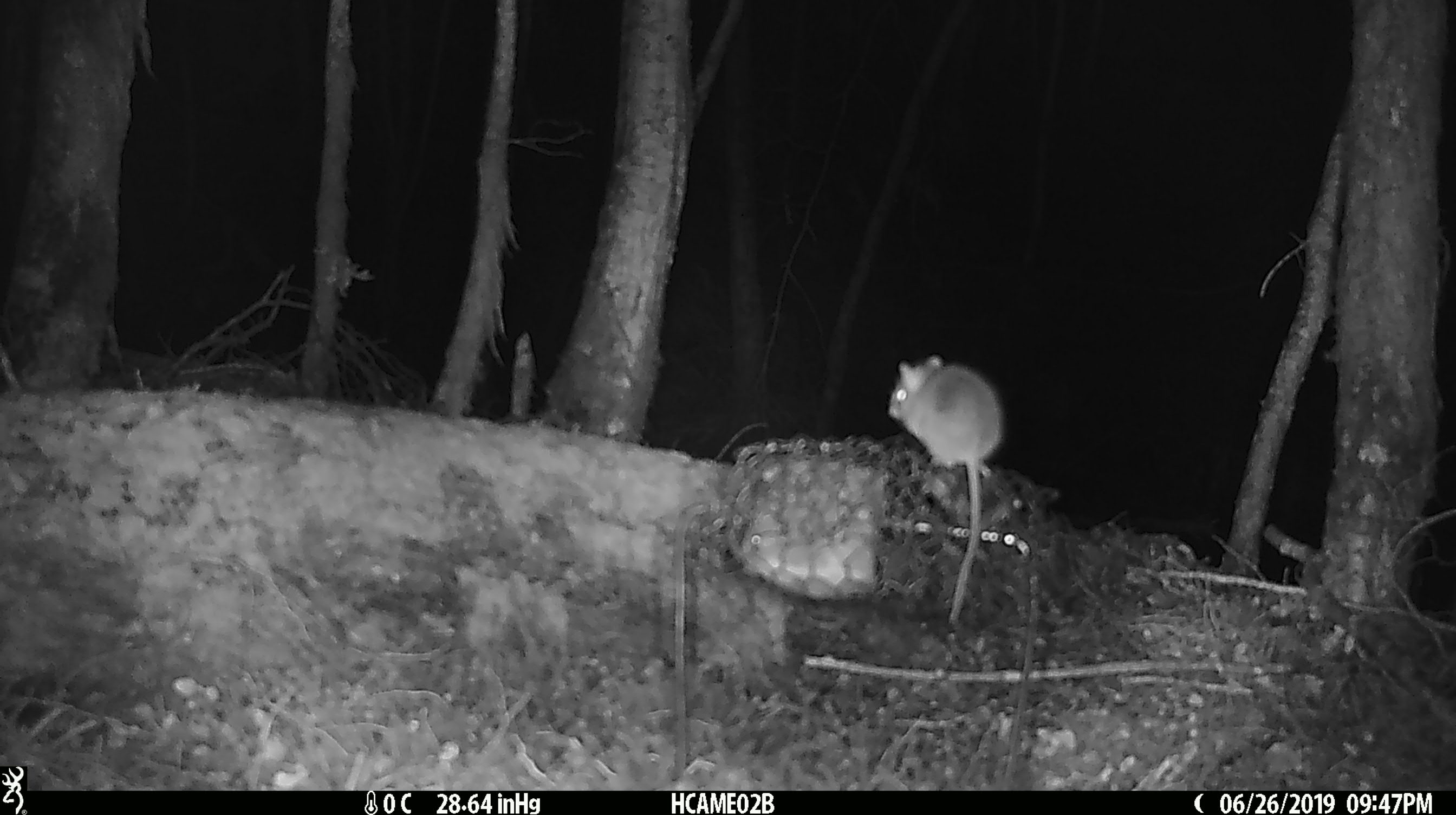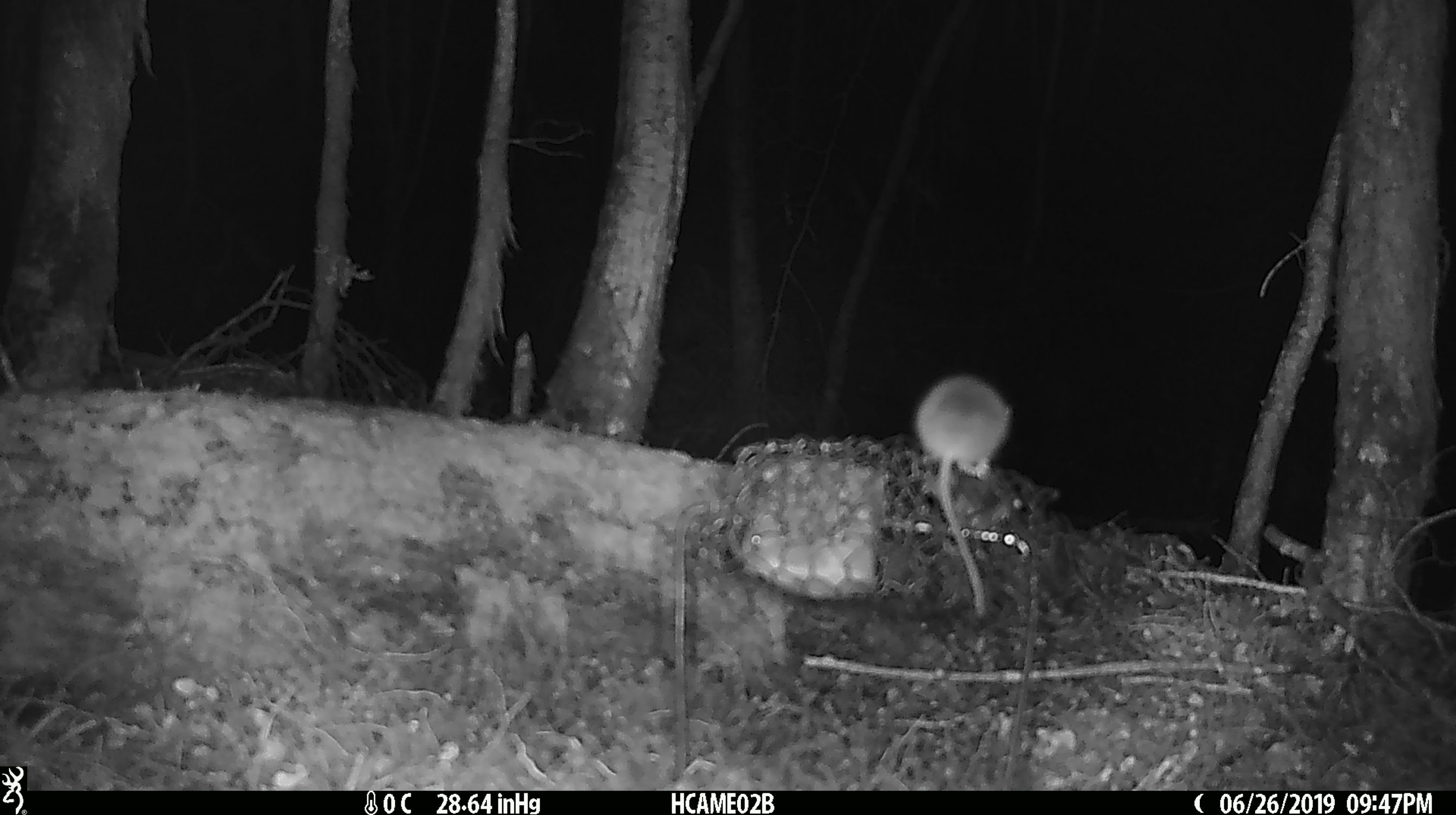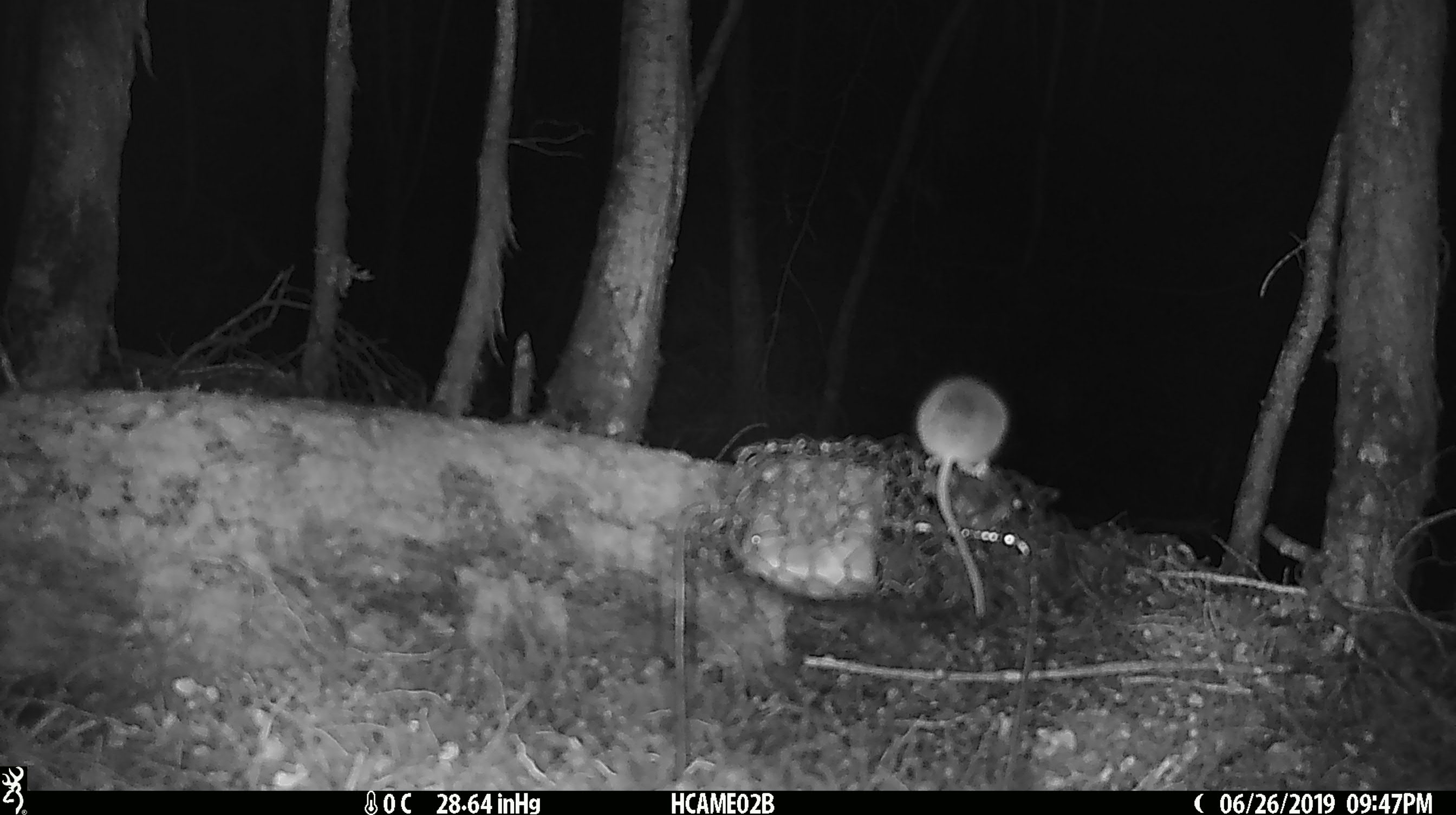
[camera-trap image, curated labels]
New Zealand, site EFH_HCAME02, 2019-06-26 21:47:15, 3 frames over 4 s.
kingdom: Animalia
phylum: Chordata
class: Mammalia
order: Rodentia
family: Muridae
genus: Mus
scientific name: Mus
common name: mouse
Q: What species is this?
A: Mouse (Mus).